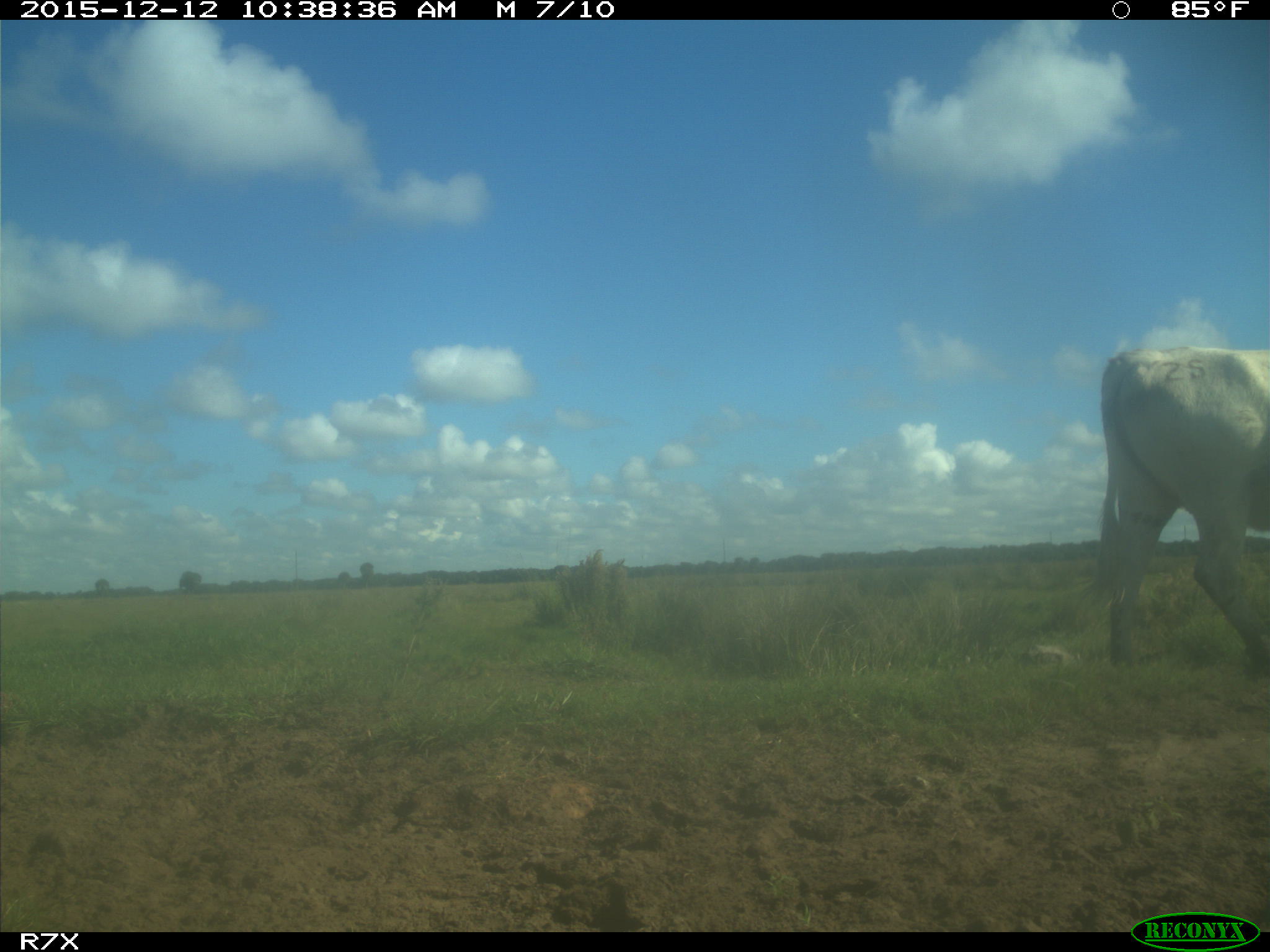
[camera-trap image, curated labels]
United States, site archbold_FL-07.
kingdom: Animalia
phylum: Chordata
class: Mammalia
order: Artiodactyla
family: Bovidae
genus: Bos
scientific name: Bos taurus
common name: domestic cow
Bos taurus (domestic cow).